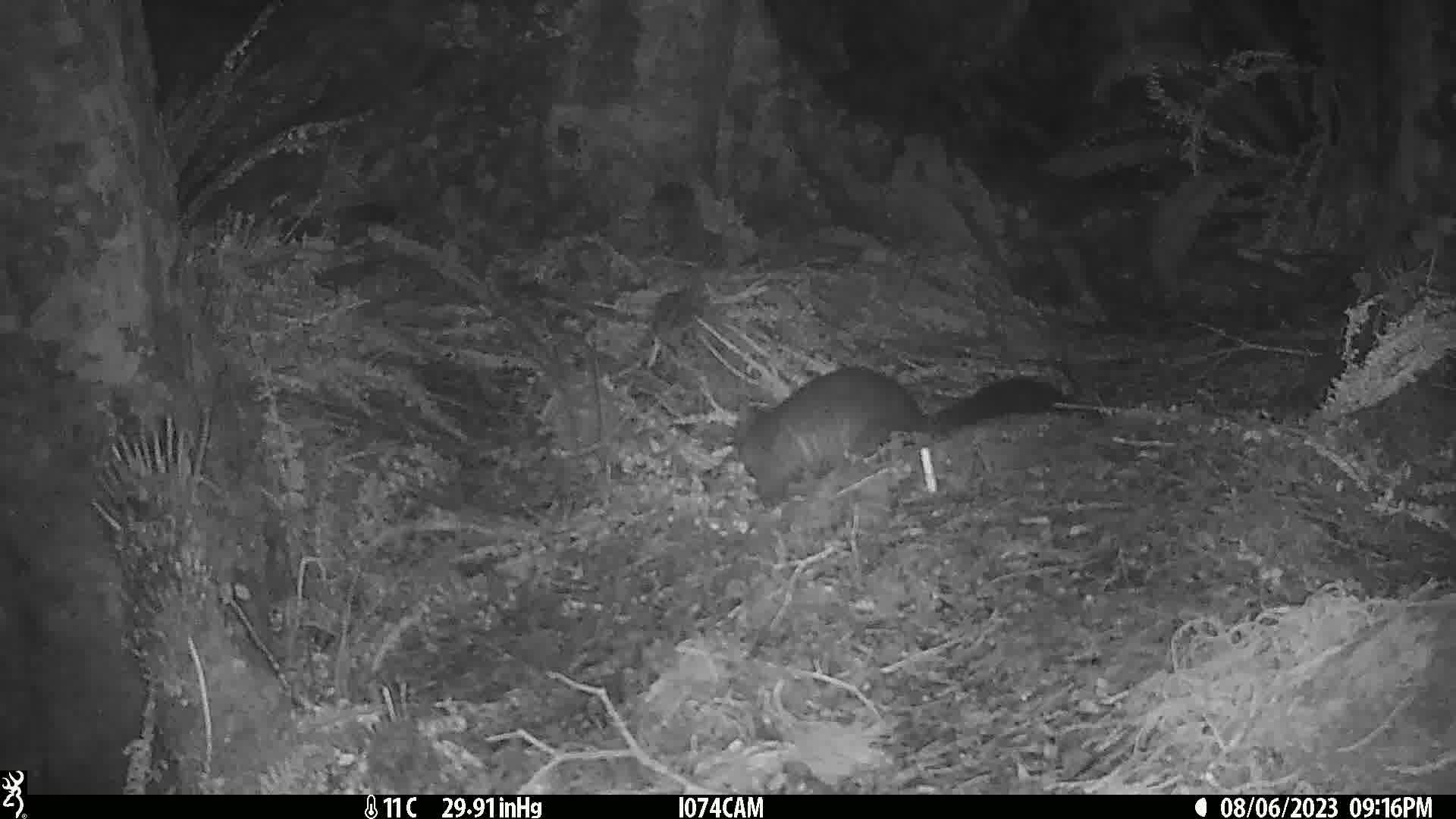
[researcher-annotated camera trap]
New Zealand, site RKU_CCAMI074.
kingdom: Animalia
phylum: Chordata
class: Mammalia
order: Diprotodontia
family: Phalangeridae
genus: Trichosurus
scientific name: Trichosurus vulpecula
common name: common brushtail possum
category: possum